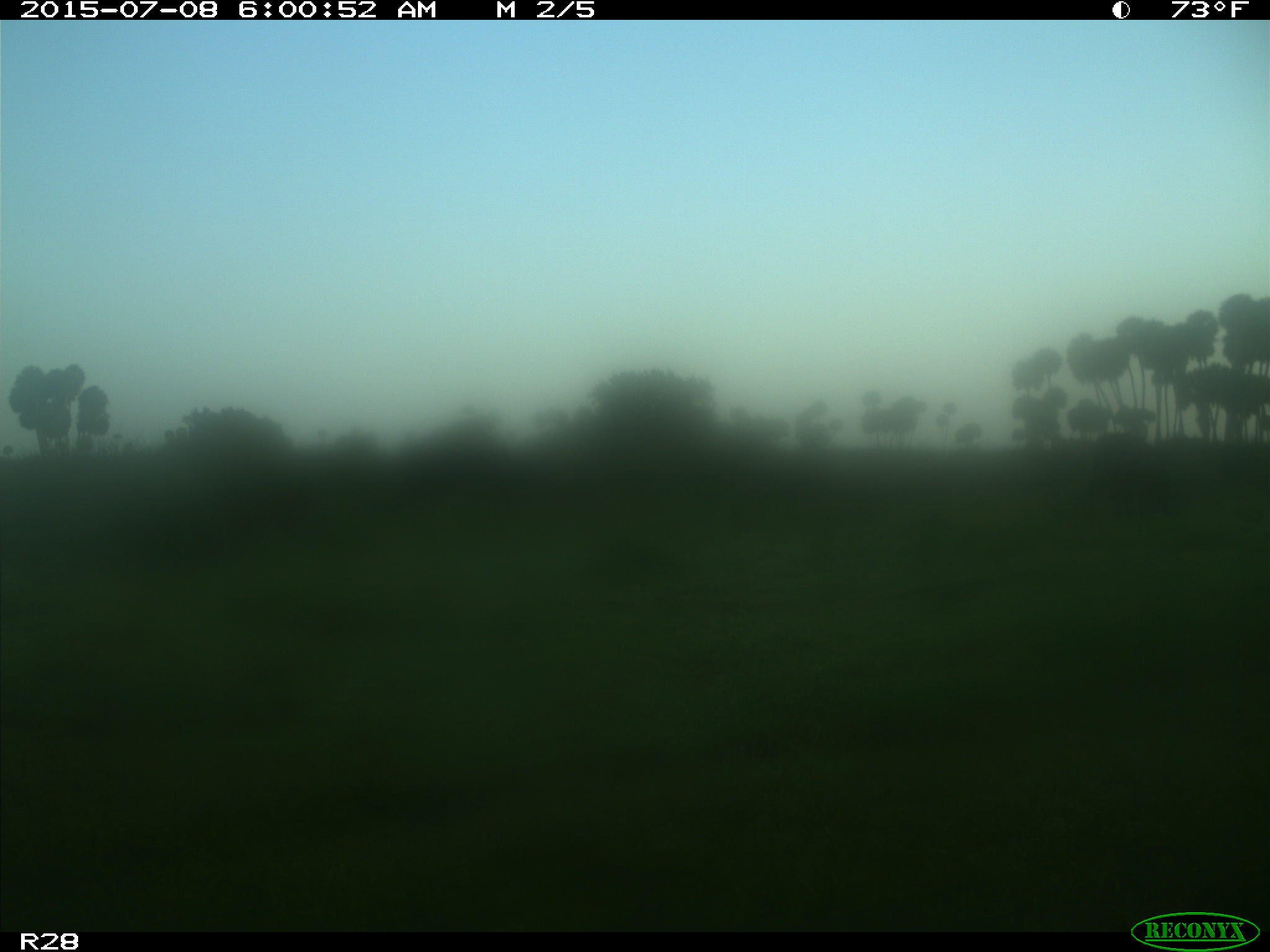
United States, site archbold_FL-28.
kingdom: Animalia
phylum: Chordata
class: Mammalia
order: Artiodactyla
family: Bovidae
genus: Bos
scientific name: Bos taurus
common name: domestic cow